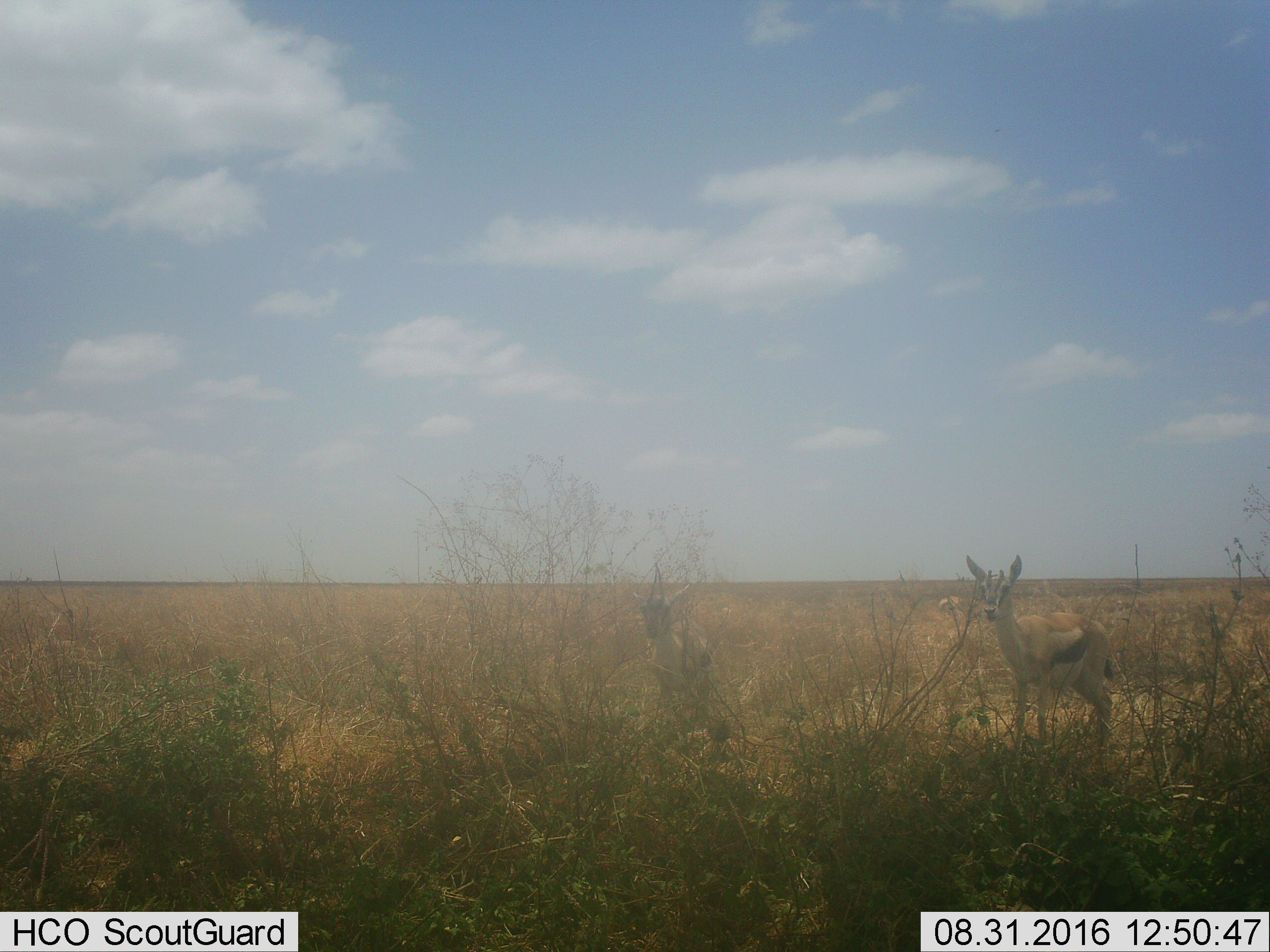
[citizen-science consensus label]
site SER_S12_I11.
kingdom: Animalia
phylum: Chordata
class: Mammalia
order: Artiodactyla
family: Bovidae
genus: Eudorcas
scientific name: Eudorcas thomsonii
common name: thomson's gazelle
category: gazellethomsons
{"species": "gazellethomsons (thomson's gazelle) (Eudorcas thomsonii)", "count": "2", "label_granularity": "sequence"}